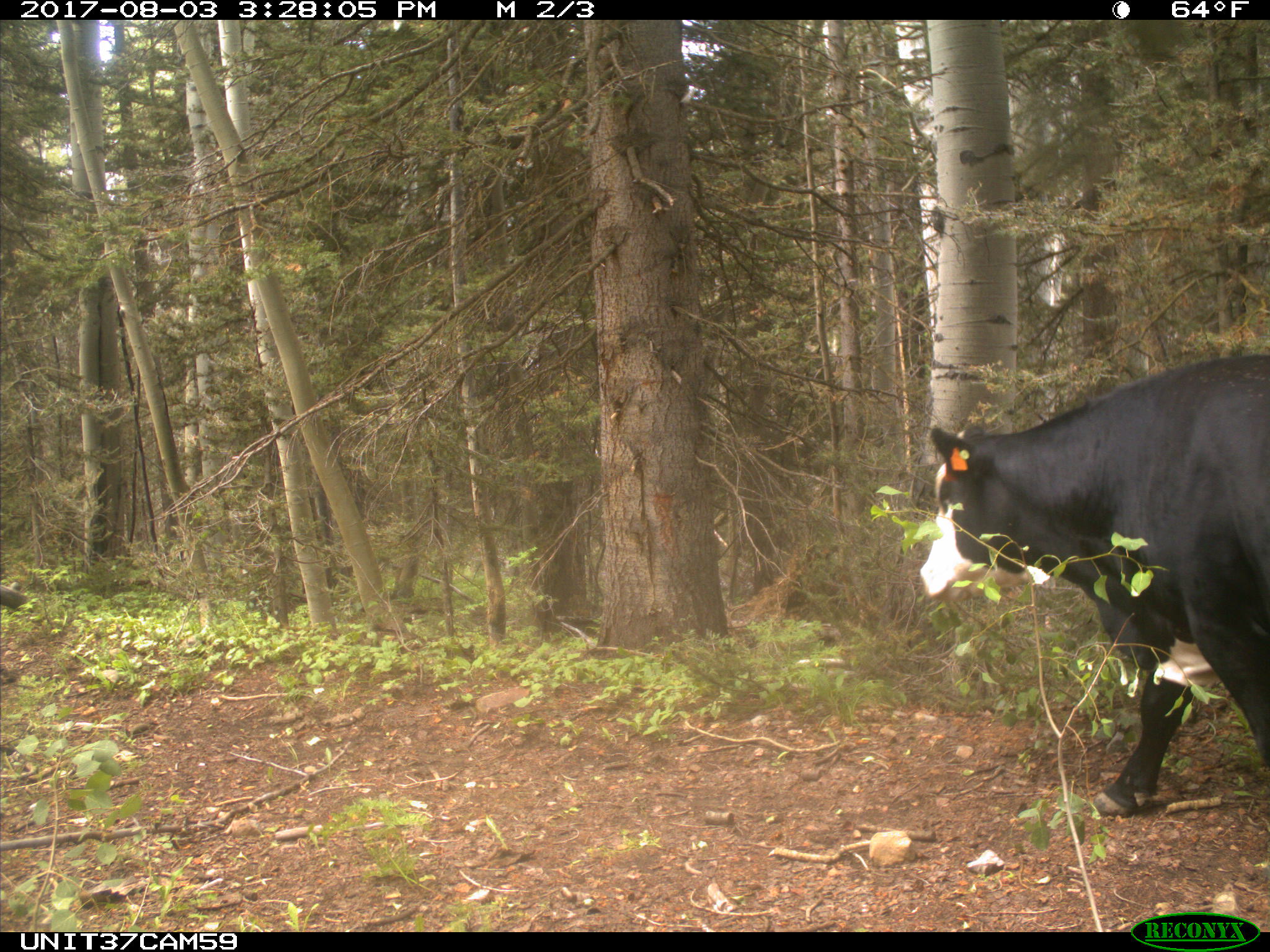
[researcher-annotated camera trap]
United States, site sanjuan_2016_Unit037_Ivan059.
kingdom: Animalia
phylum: Chordata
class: Mammalia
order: Artiodactyla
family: Bovidae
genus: Bos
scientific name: Bos taurus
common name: domestic cow